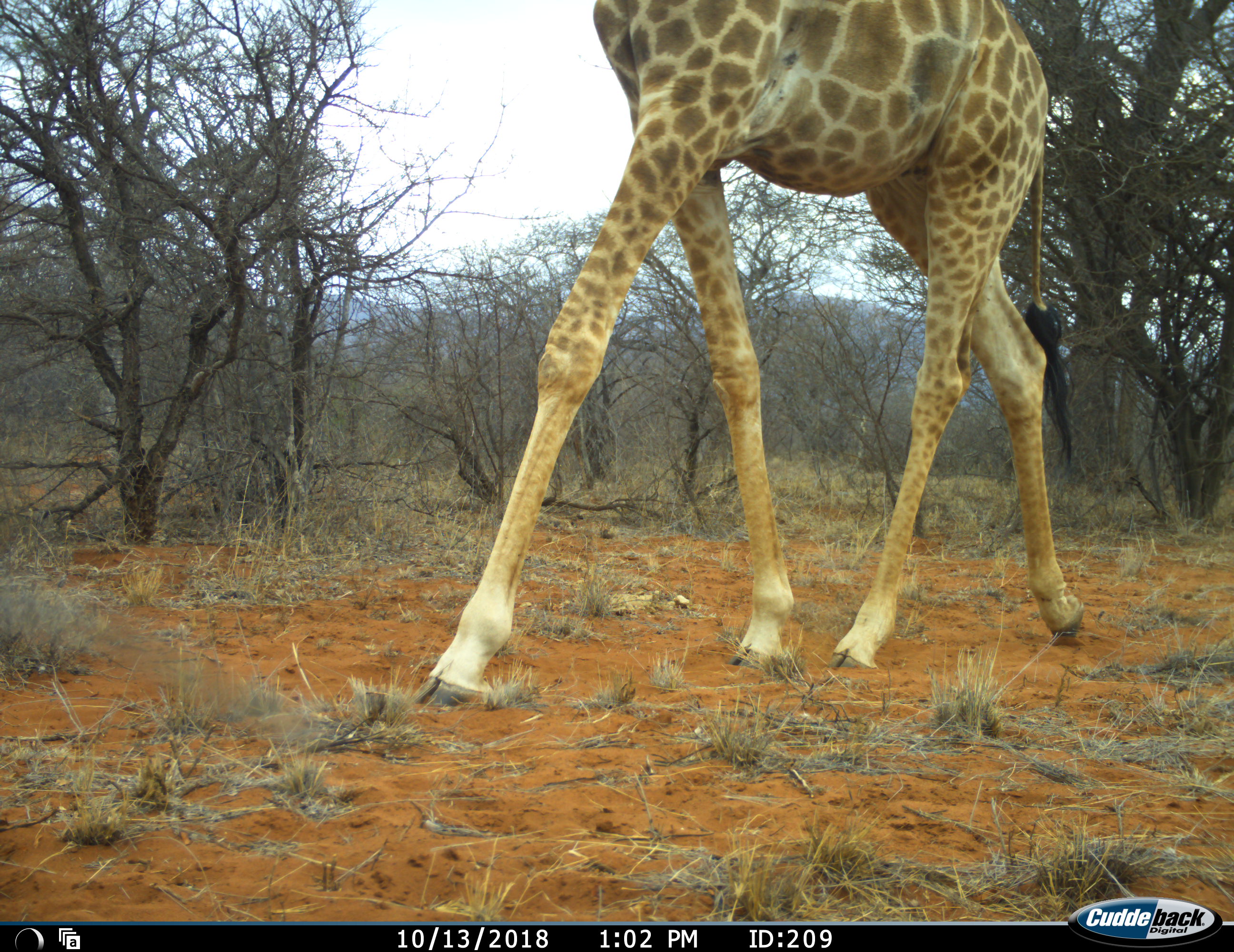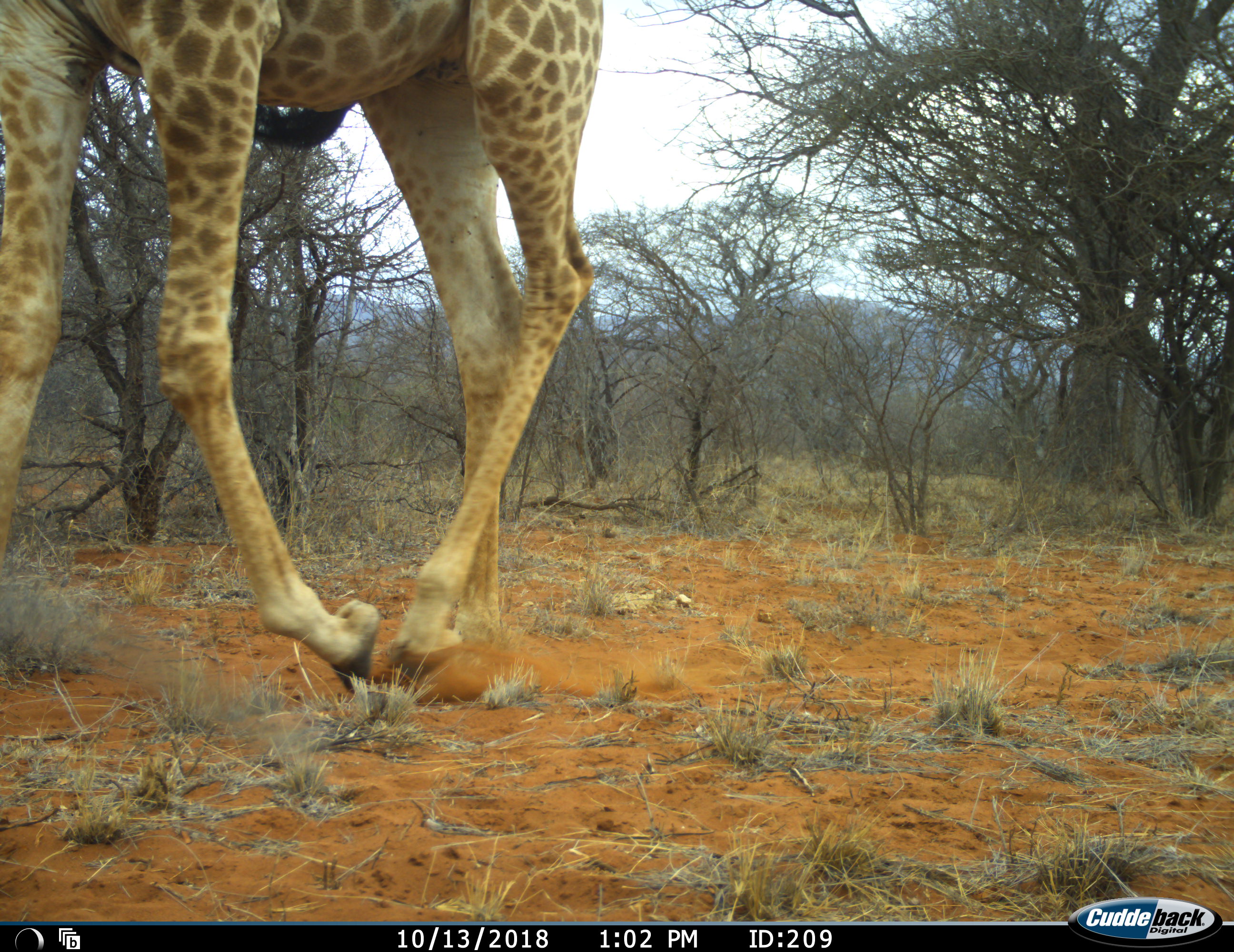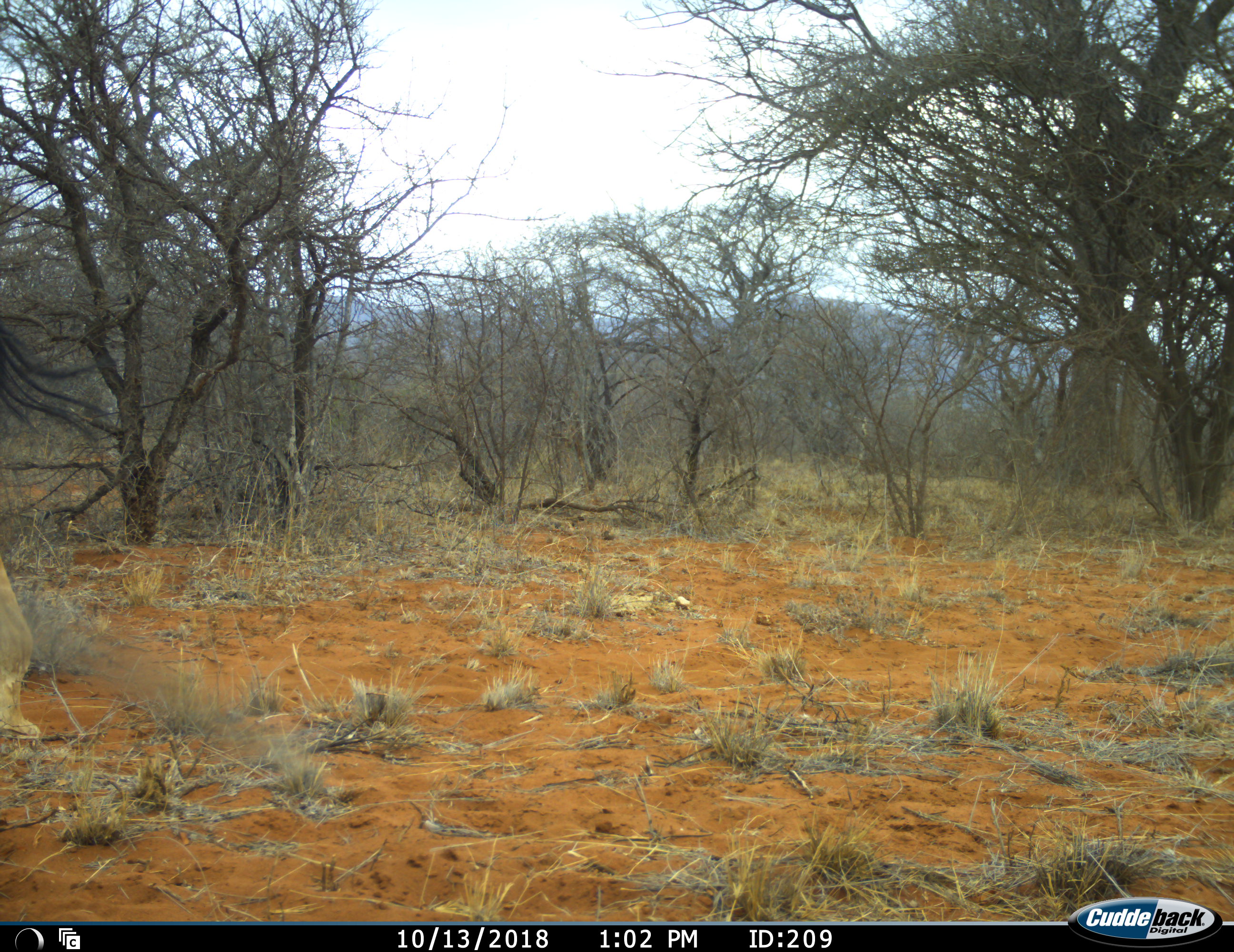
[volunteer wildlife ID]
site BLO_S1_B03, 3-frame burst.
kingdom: Animalia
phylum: Chordata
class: Mammalia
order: Artiodactyla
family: Giraffidae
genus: Giraffa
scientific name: Giraffa camelopardalis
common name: giraffe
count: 1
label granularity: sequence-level